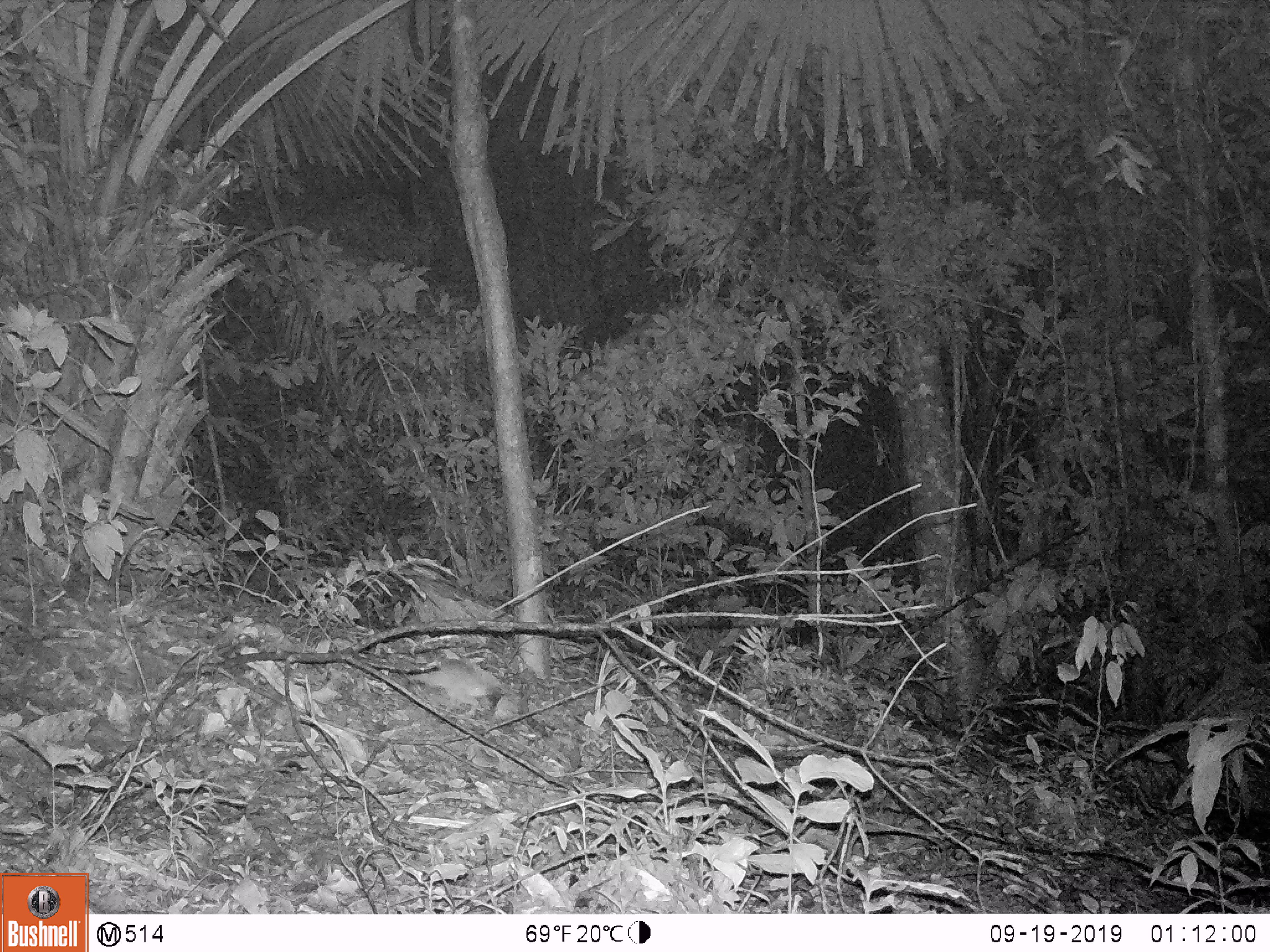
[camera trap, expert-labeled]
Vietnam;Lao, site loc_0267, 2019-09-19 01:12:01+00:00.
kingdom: Animalia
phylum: Chordata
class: Mammalia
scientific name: Mammalia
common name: mammal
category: unidentified small mammal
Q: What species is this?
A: Unidentified small mammal (mammal) (Mammalia).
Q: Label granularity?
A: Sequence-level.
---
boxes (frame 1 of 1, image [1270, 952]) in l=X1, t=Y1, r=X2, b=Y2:
unidentified small mammal: l=405, t=655, r=504, b=722